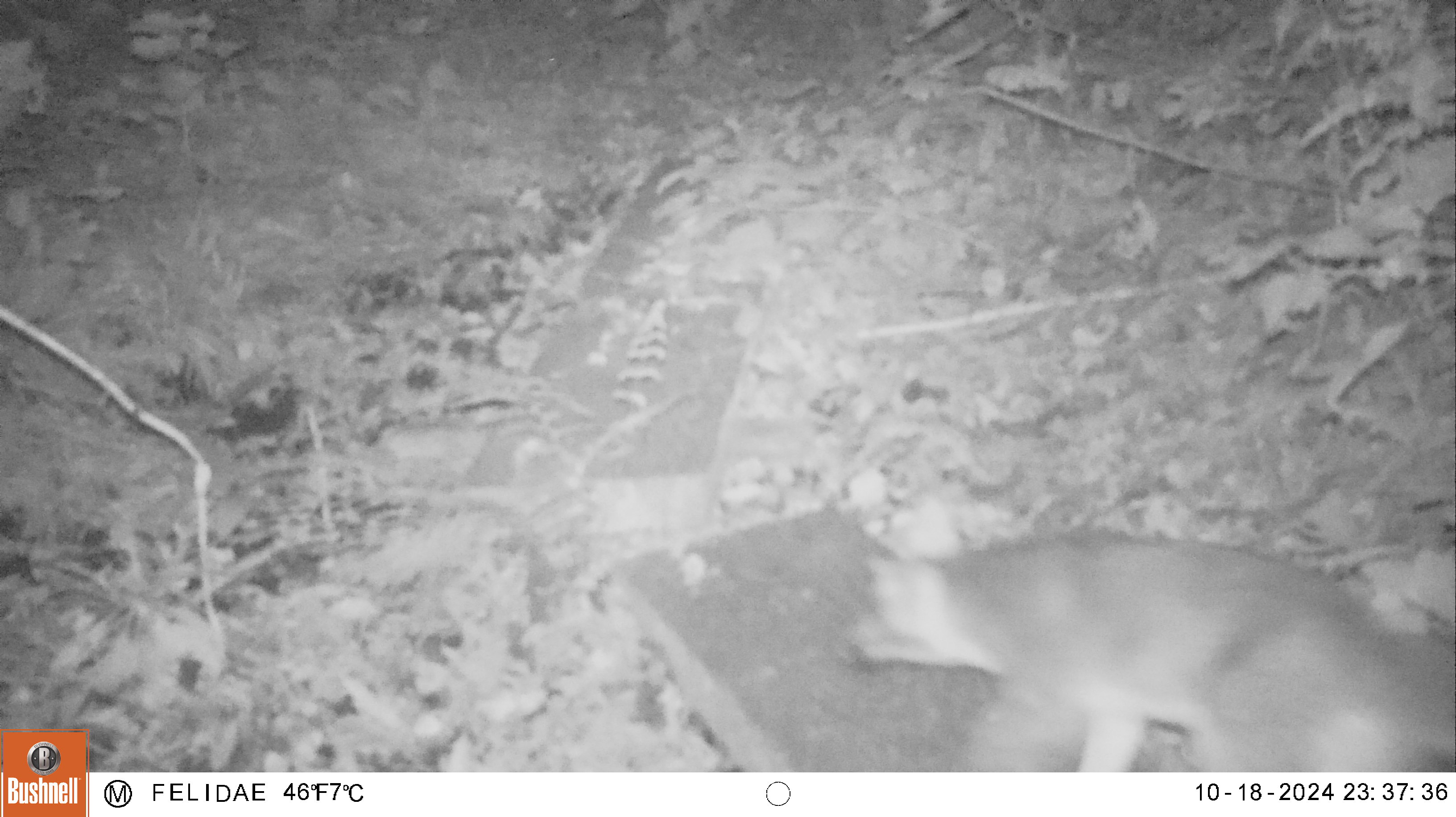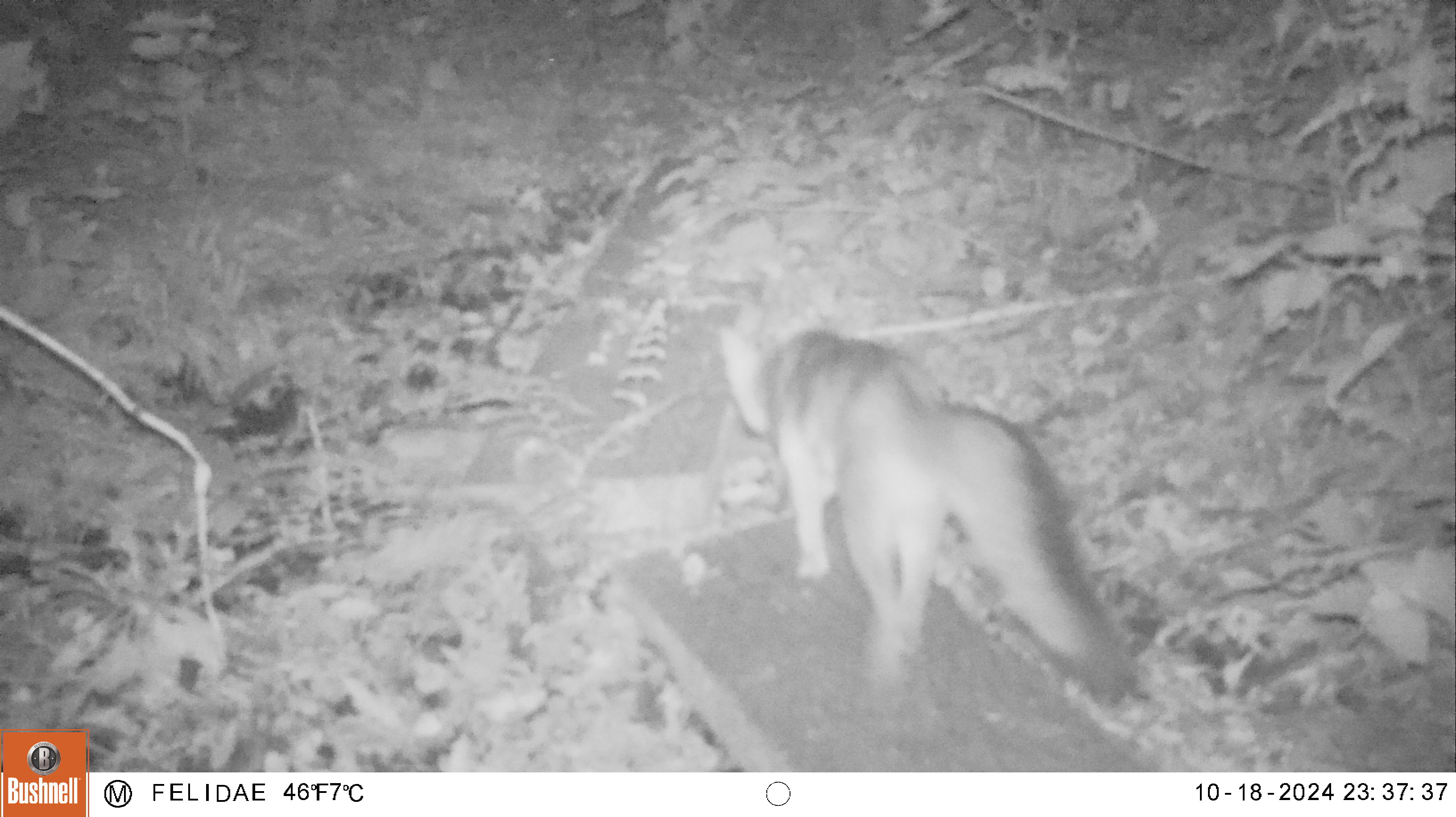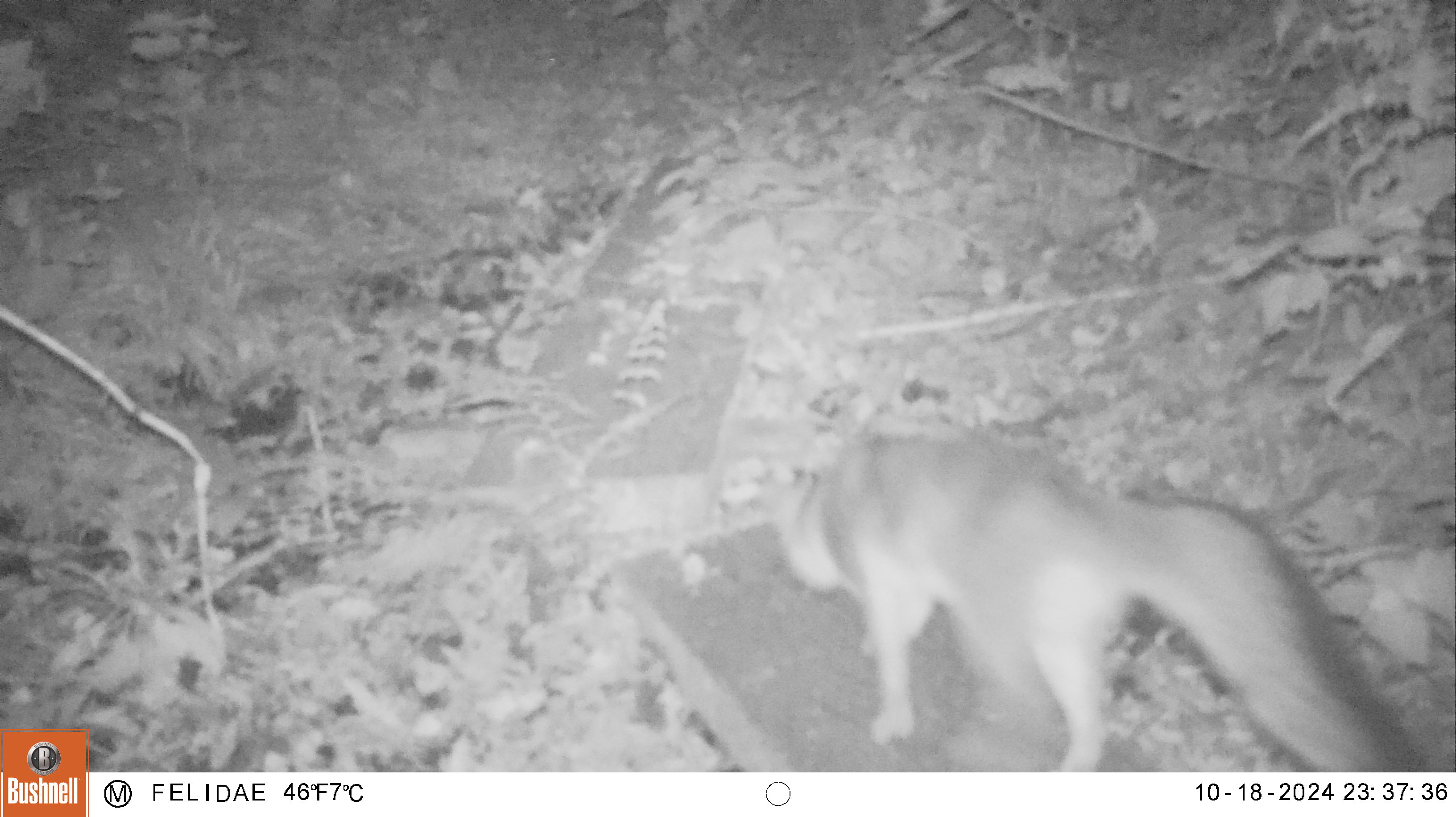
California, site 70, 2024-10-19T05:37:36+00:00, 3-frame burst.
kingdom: Animalia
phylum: Chordata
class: Mammalia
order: Carnivora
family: Canidae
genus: Urocyon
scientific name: Urocyon cinereoargenteus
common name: gray fox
Gray fox (Urocyon cinereoargenteus).